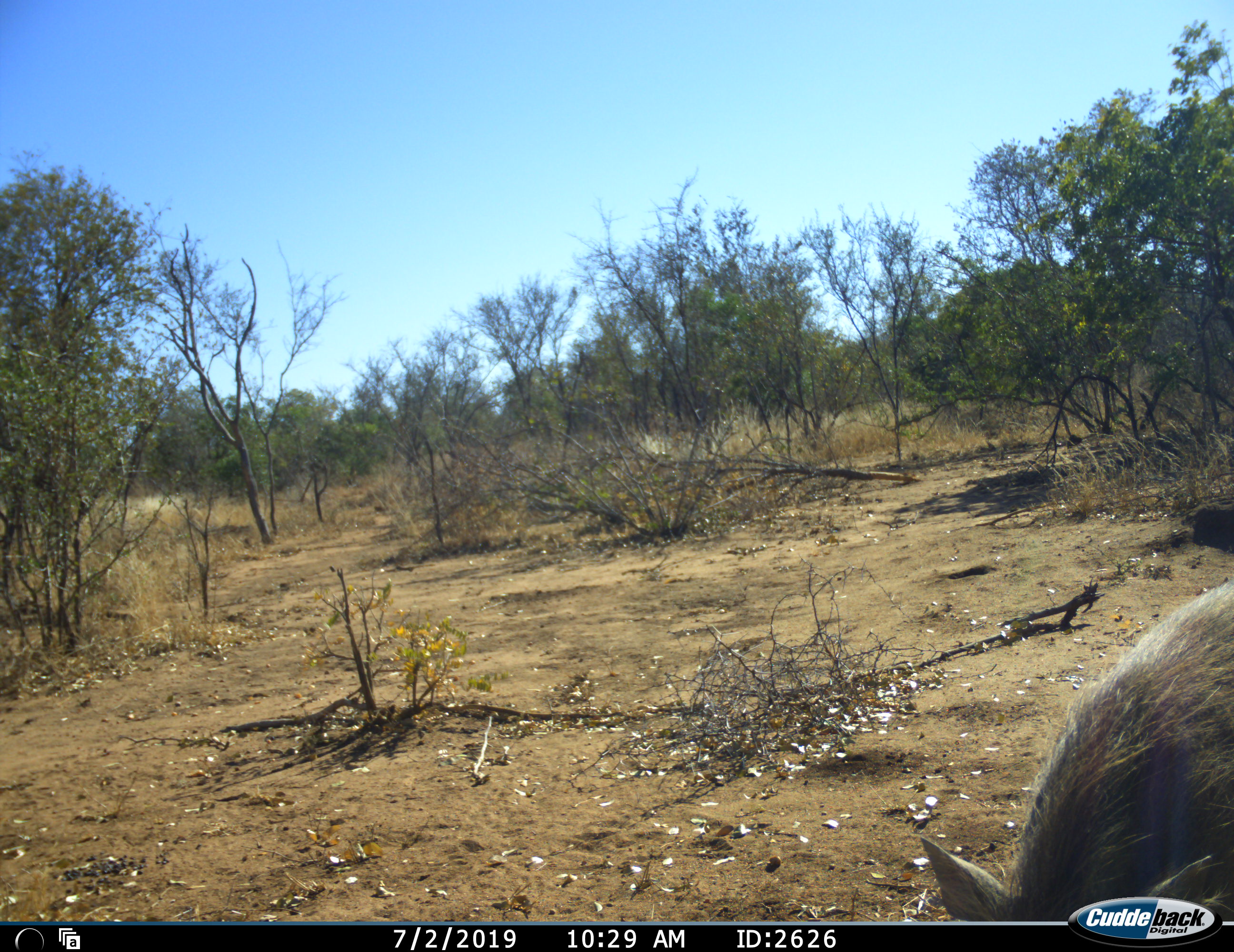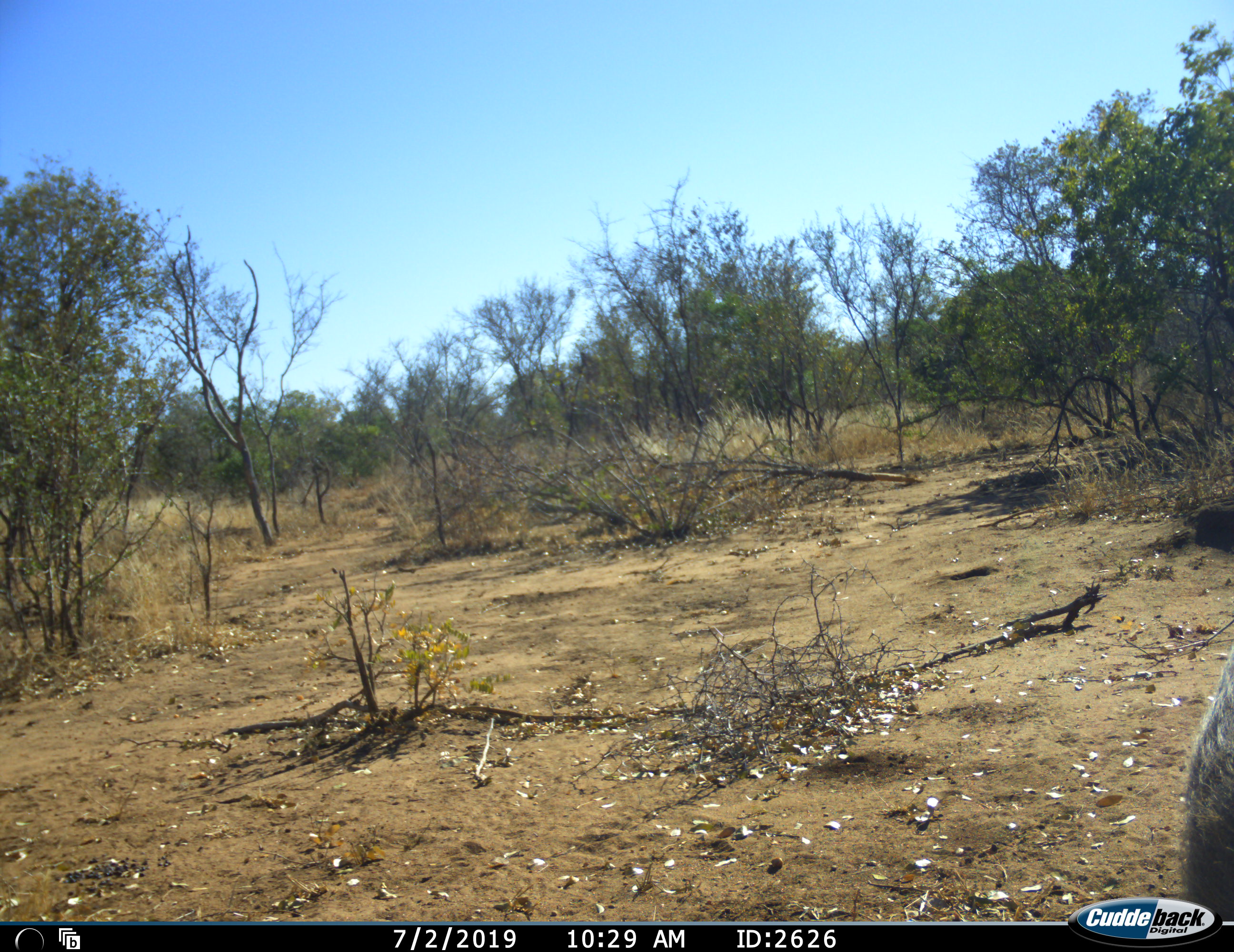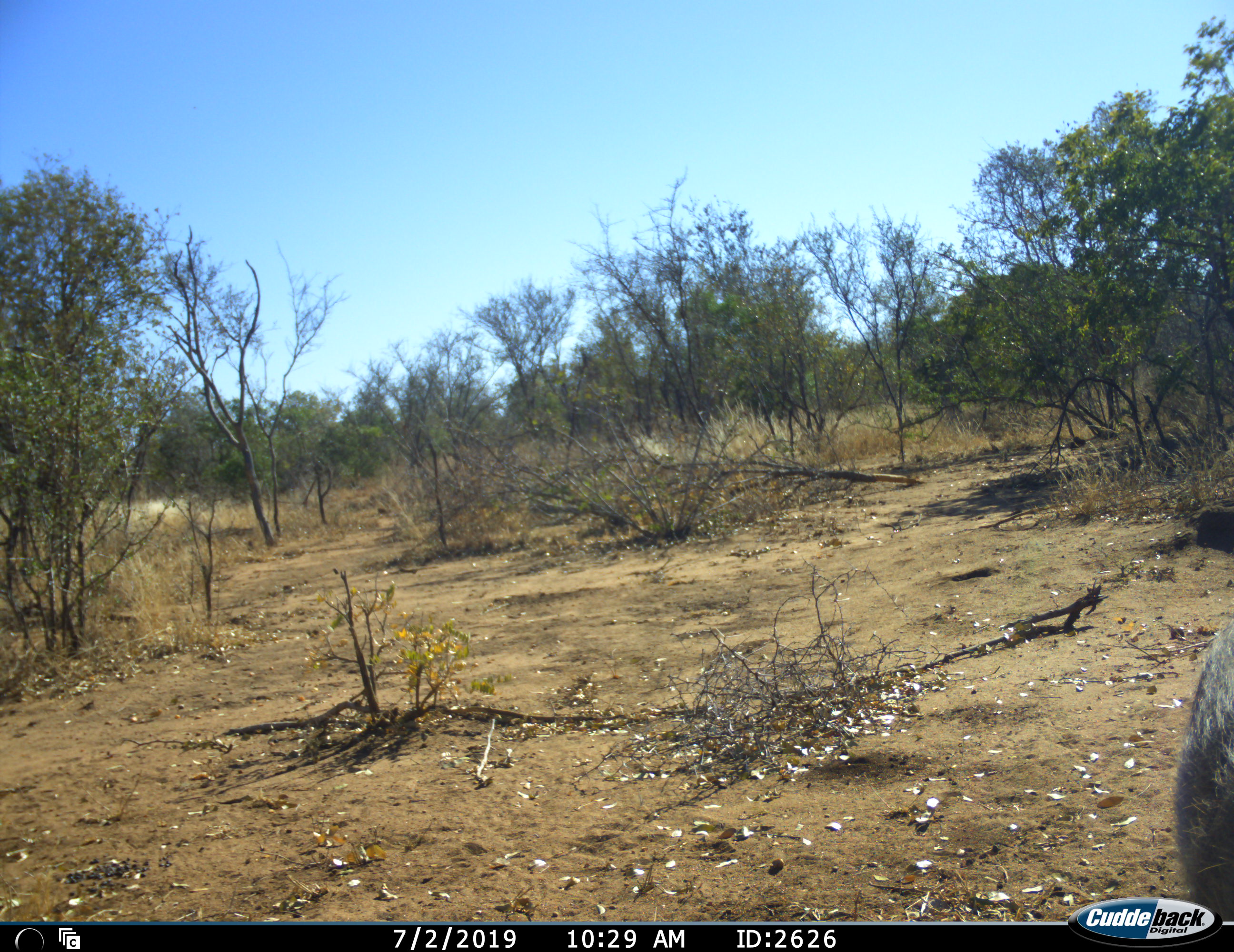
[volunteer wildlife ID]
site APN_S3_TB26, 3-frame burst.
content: unidentified animal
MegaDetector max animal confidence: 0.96